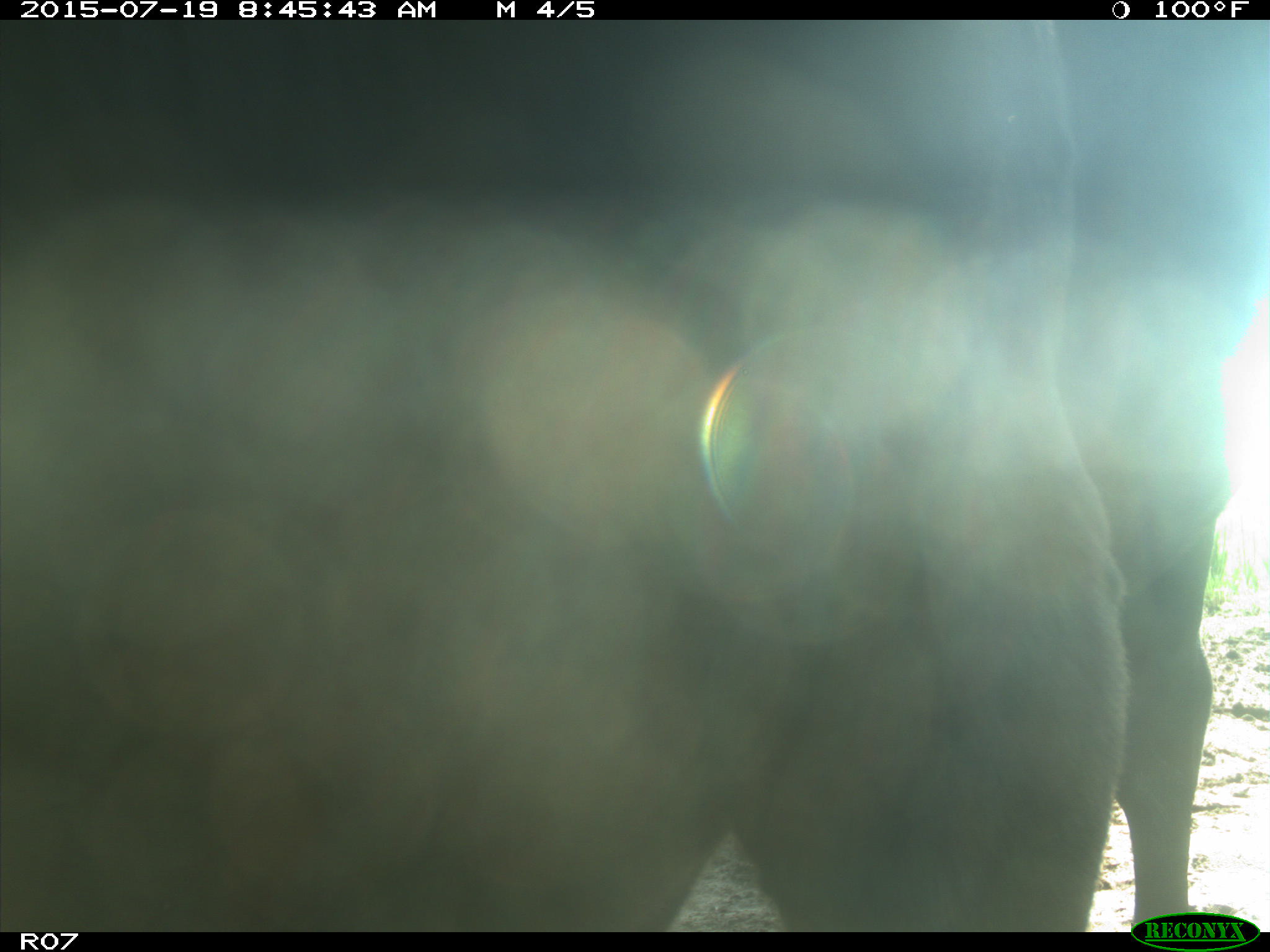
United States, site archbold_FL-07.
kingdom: Animalia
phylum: Chordata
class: Mammalia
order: Artiodactyla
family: Bovidae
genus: Bos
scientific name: Bos taurus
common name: domestic cow